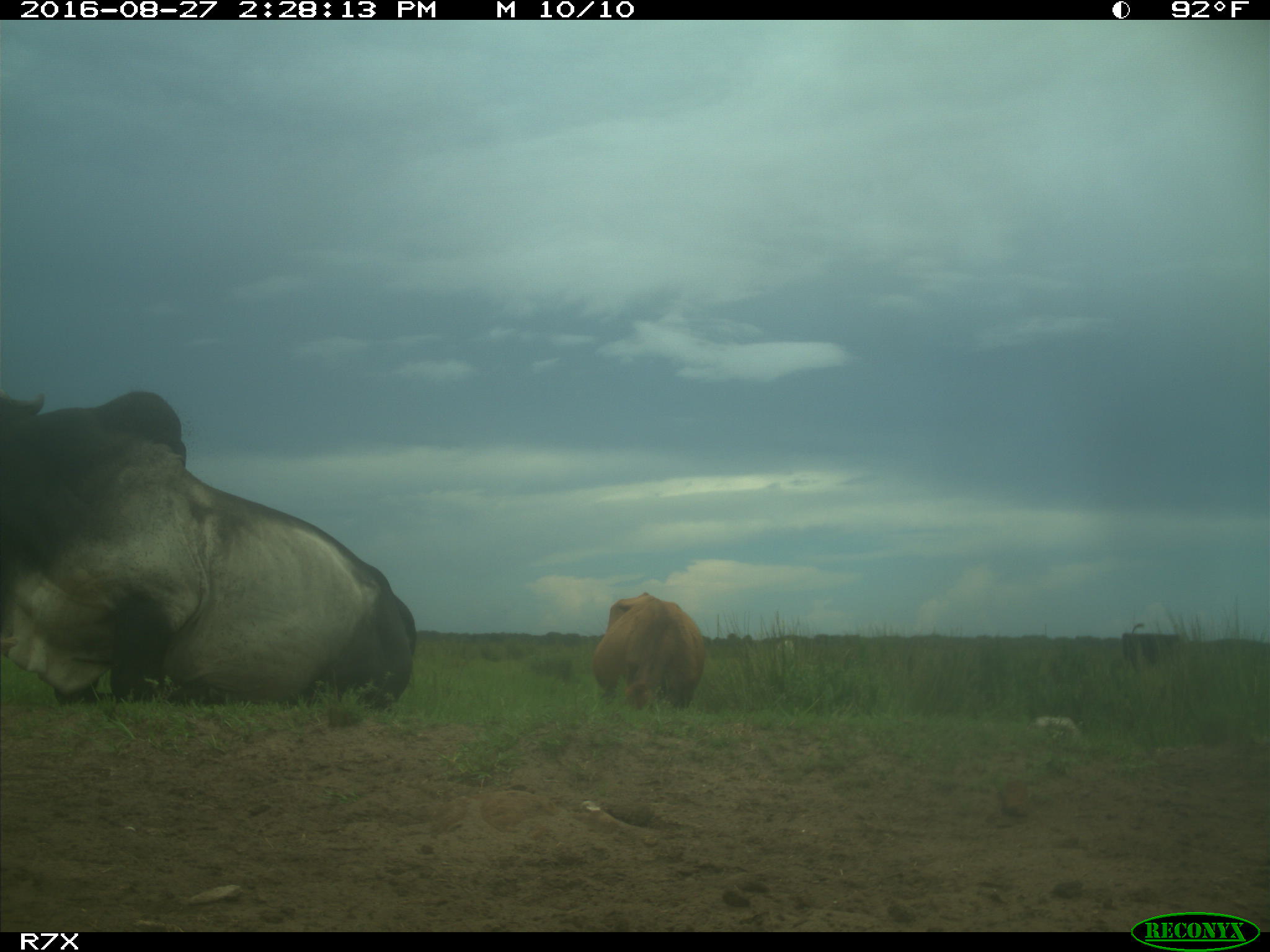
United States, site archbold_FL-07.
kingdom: Animalia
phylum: Chordata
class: Mammalia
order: Artiodactyla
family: Bovidae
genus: Bos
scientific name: Bos taurus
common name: domestic cow